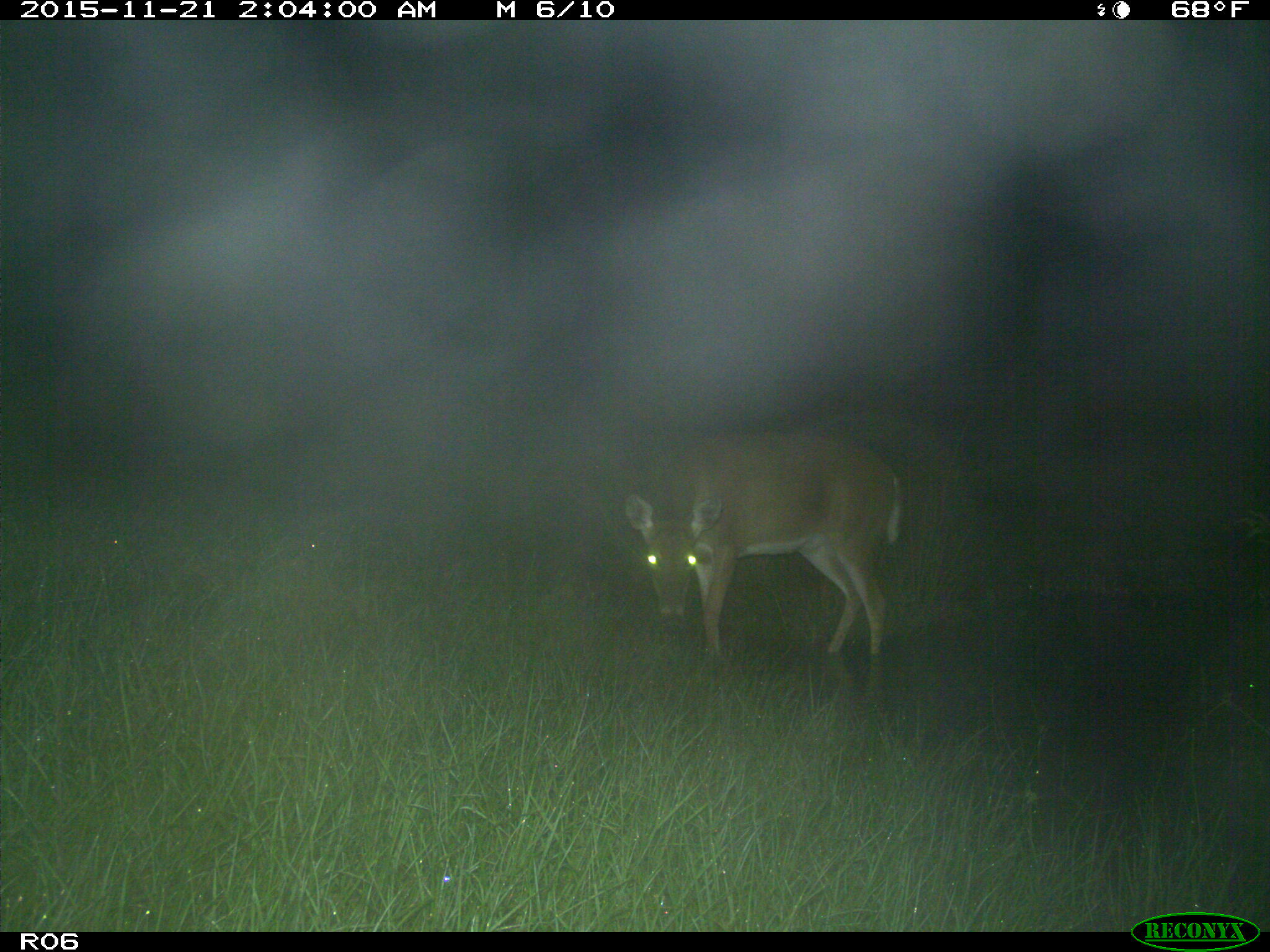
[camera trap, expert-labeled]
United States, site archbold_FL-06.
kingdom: Animalia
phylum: Chordata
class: Mammalia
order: Artiodactyla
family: Cervidae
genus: Odocoileus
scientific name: Odocoileus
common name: deer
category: unidentified deer